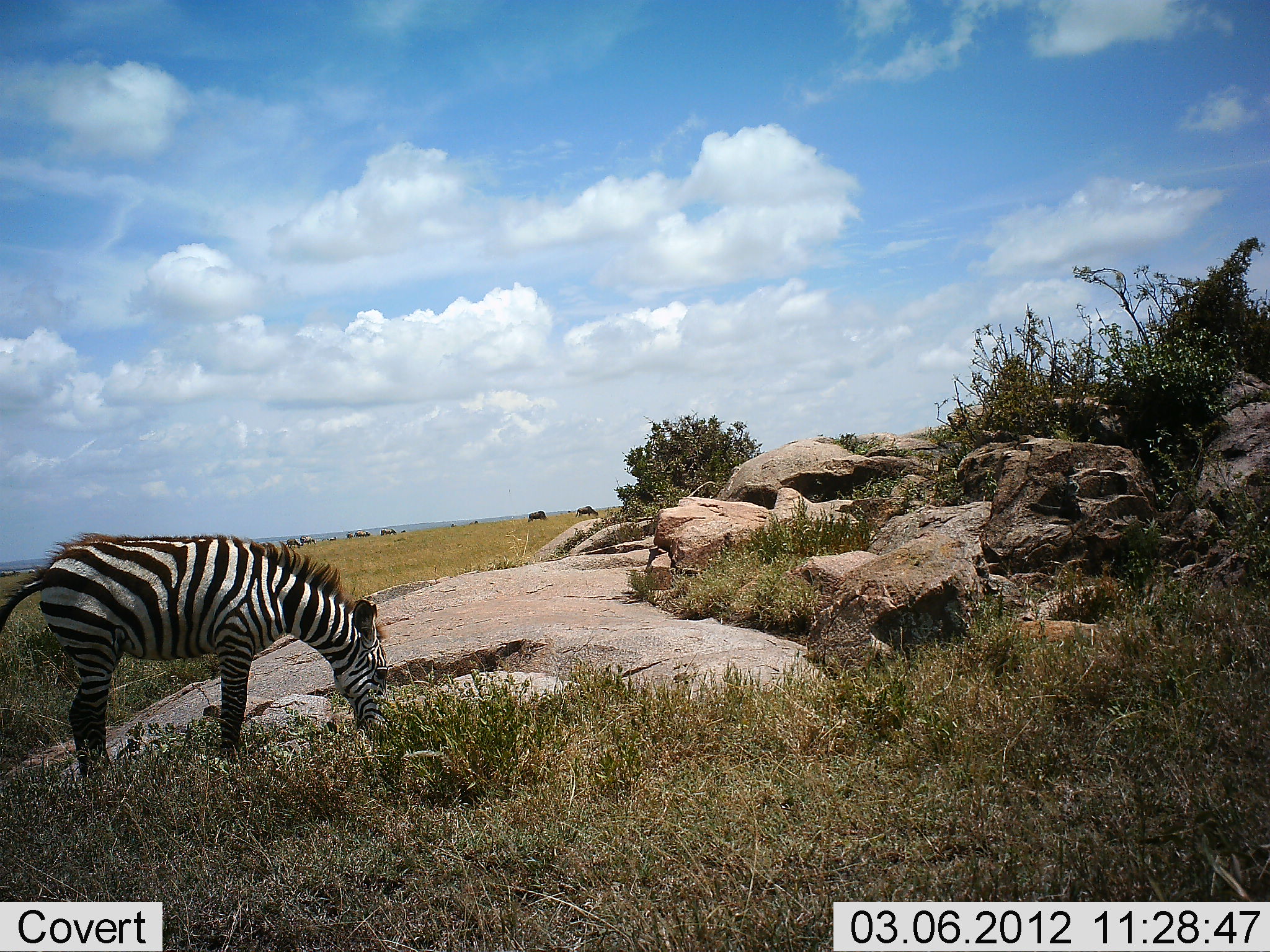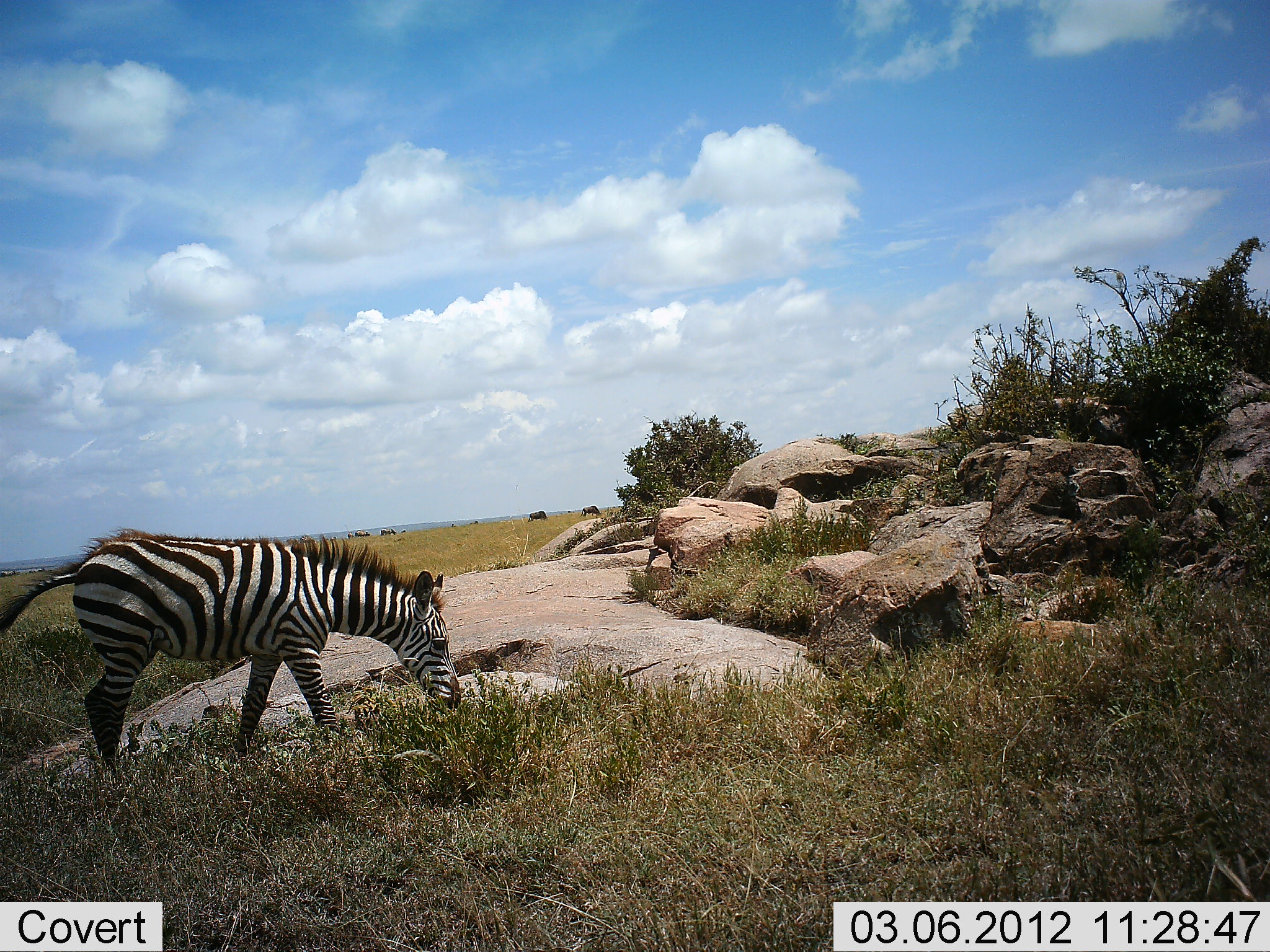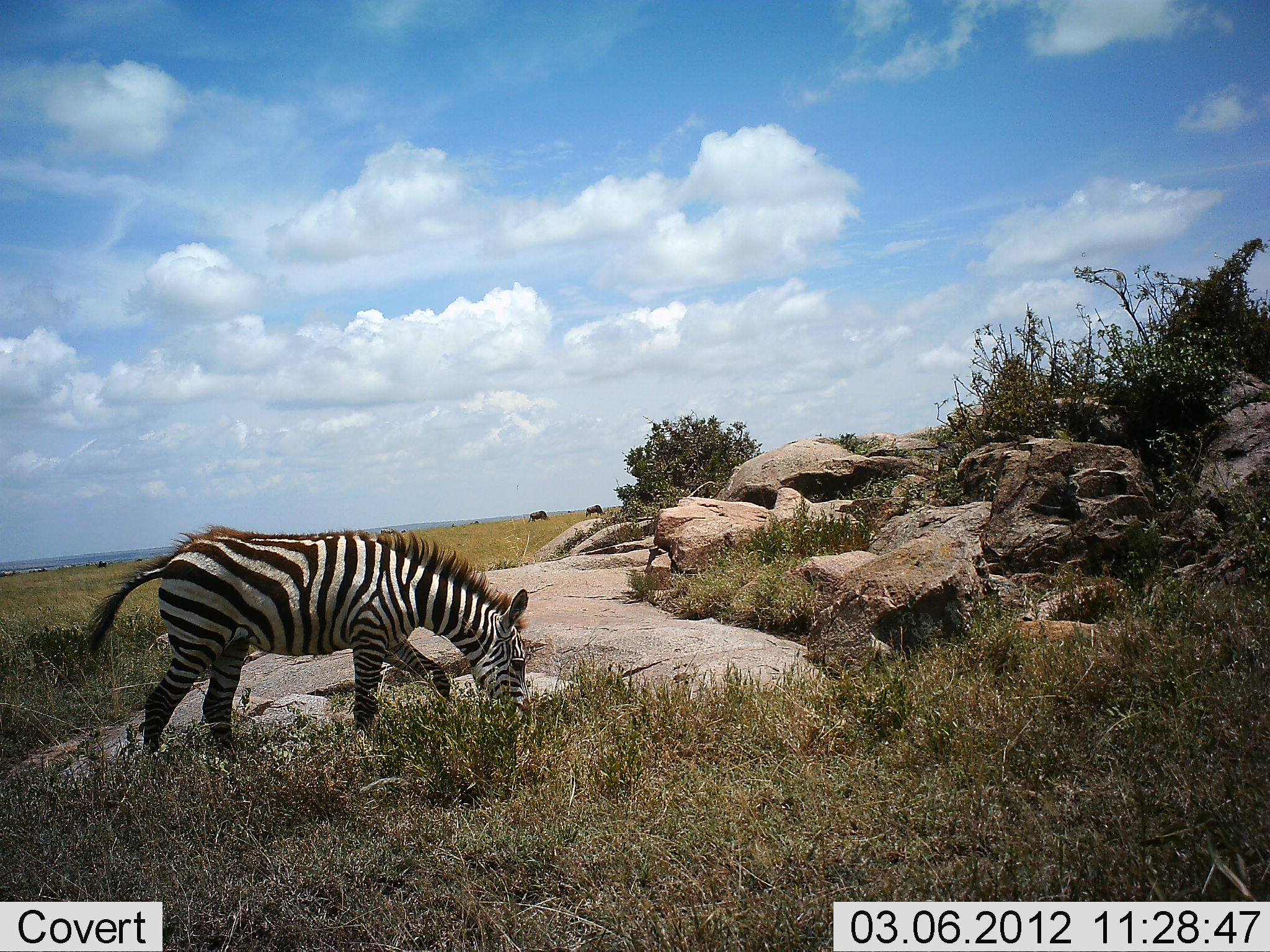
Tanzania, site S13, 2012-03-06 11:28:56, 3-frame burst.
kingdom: Animalia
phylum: Chordata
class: Mammalia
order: Perissodactyla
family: Equidae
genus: Equus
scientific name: Equus quagga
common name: plains zebra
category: zebra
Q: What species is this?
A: Zebra (plains zebra) (Equus quagga).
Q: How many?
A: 1.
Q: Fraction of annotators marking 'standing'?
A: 12%.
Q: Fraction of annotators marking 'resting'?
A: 0%.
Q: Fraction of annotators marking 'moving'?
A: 31%.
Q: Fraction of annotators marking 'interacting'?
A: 0%.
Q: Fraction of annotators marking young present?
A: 12%.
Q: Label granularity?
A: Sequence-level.